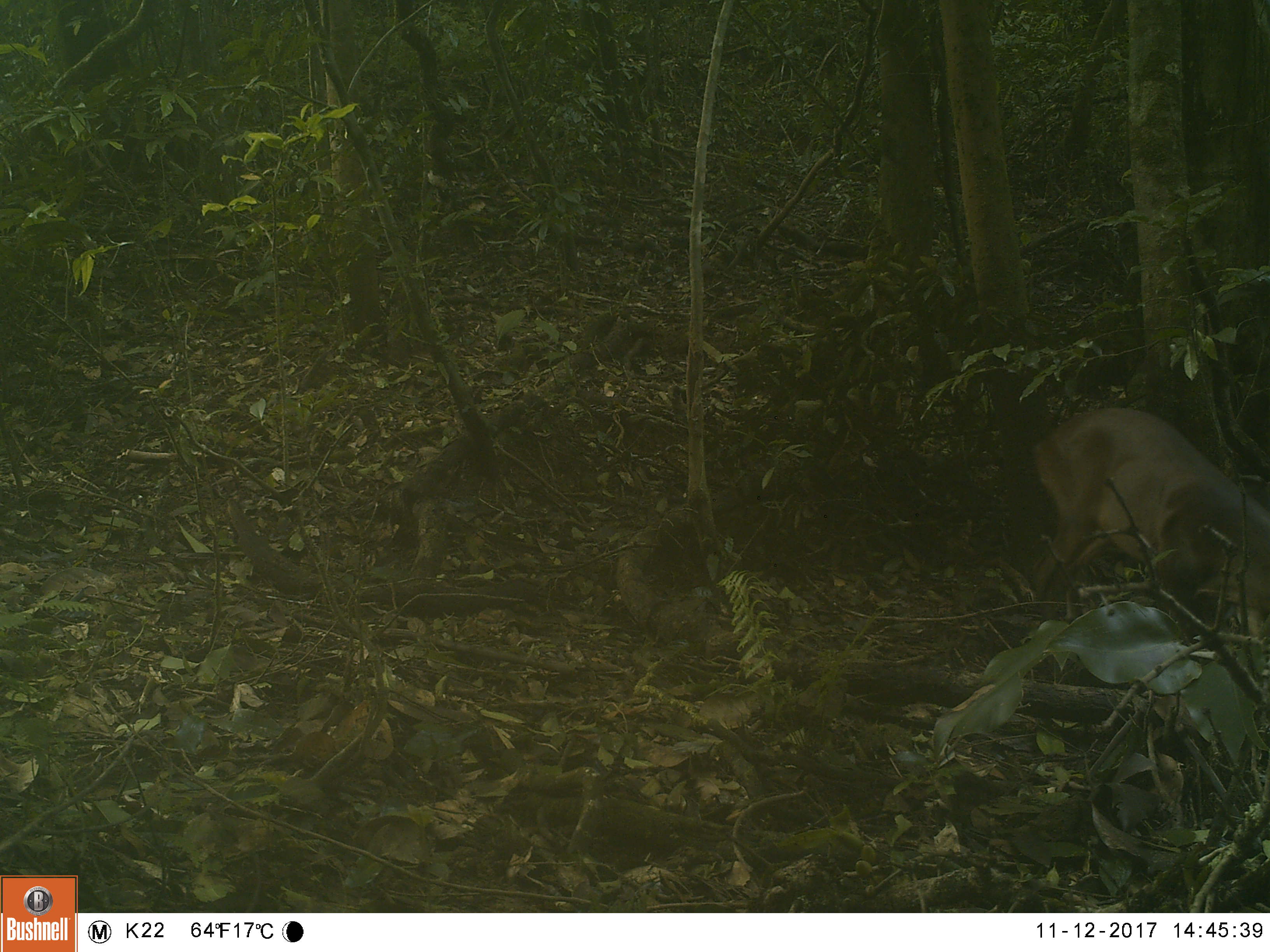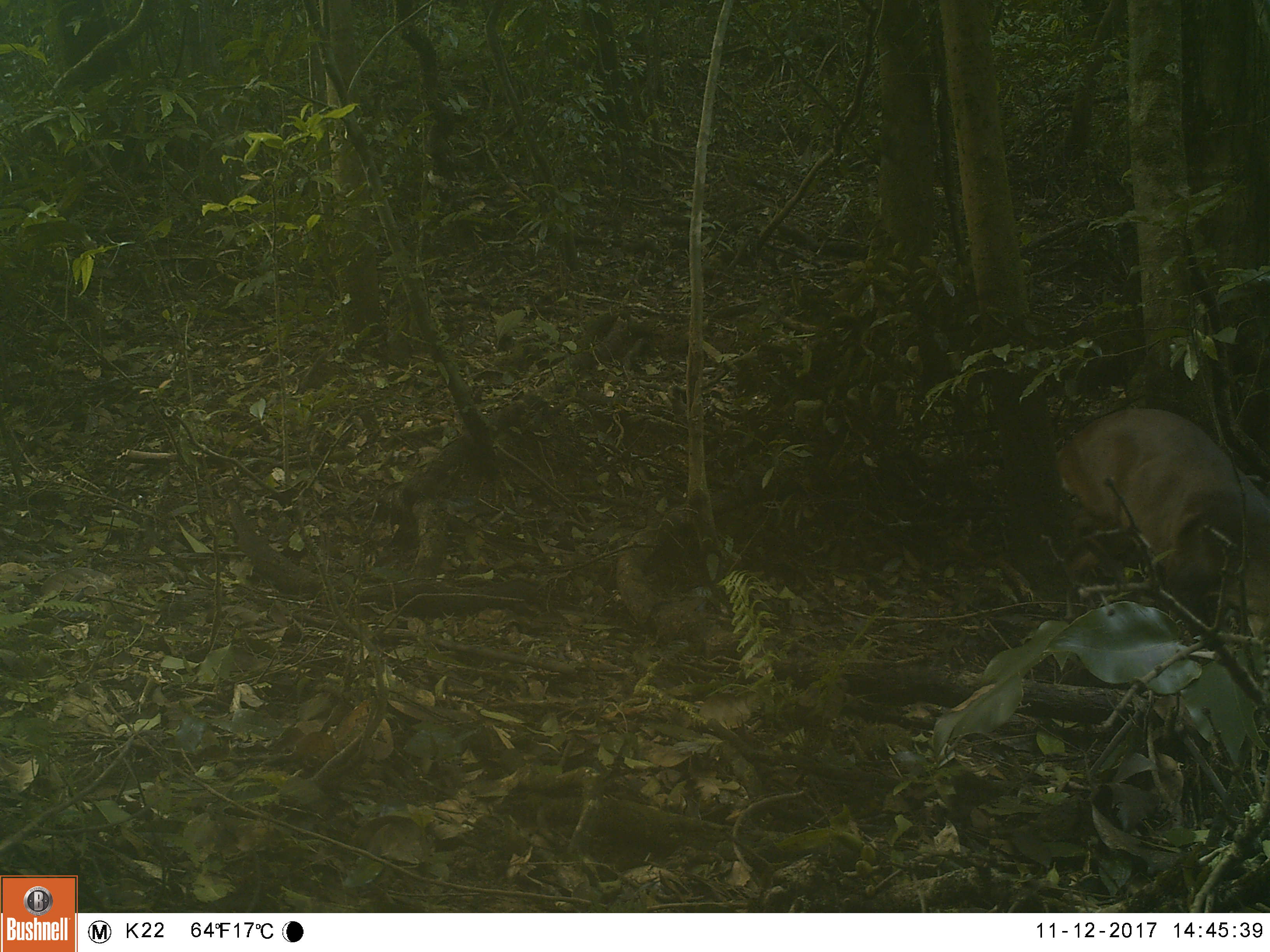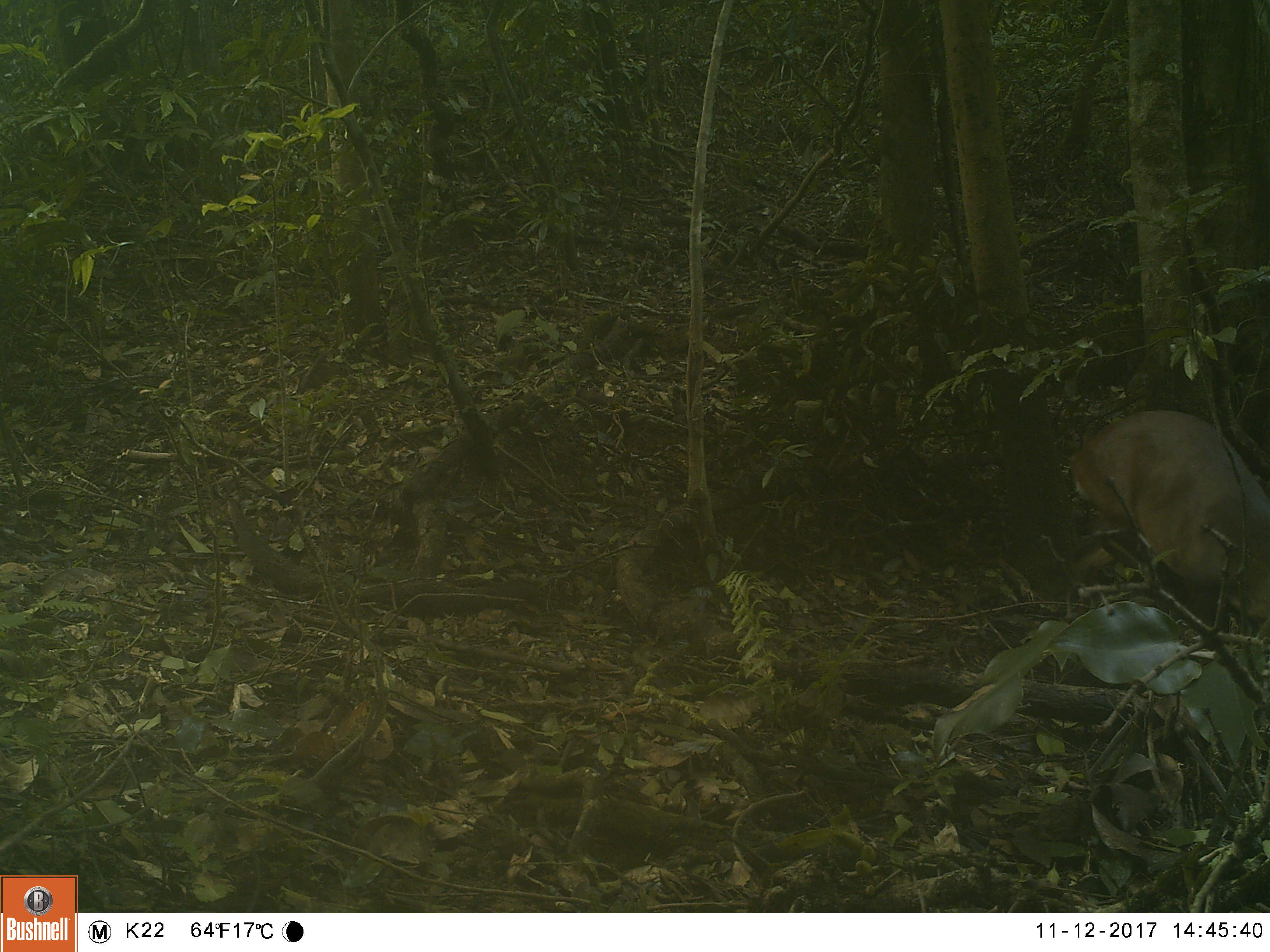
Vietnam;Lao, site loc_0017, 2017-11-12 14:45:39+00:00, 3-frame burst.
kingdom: Animalia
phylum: Chordata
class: Mammalia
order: Artiodactyla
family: Cervidae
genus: Muntiacus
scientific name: Muntiacus vuquangensis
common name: large-antlered muntjac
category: large antlered muntjac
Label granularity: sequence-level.